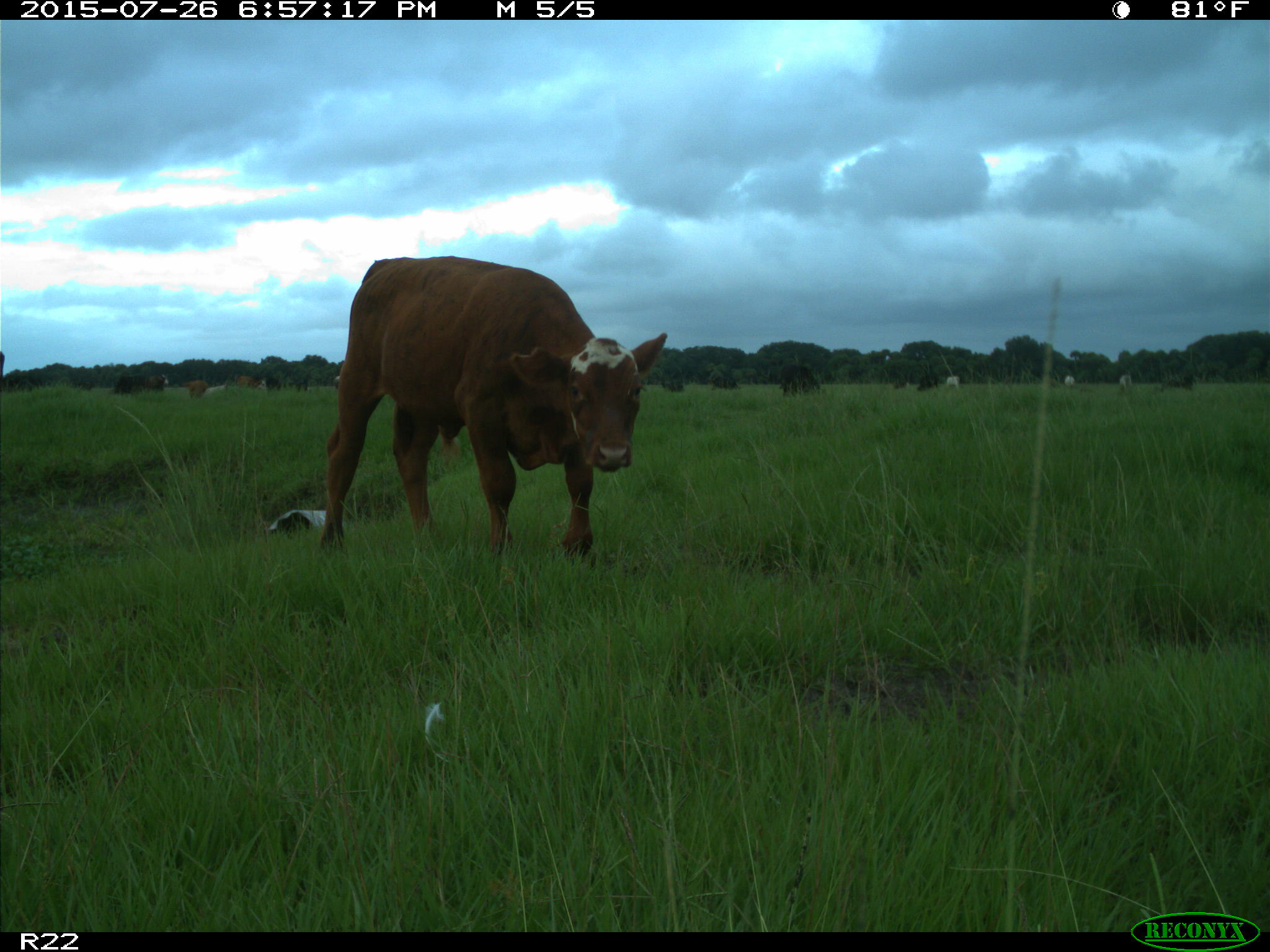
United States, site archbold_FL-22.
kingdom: Animalia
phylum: Chordata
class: Mammalia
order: Artiodactyla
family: Bovidae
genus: Bos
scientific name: Bos taurus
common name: domestic cow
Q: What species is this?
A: Bos taurus (domestic cow).